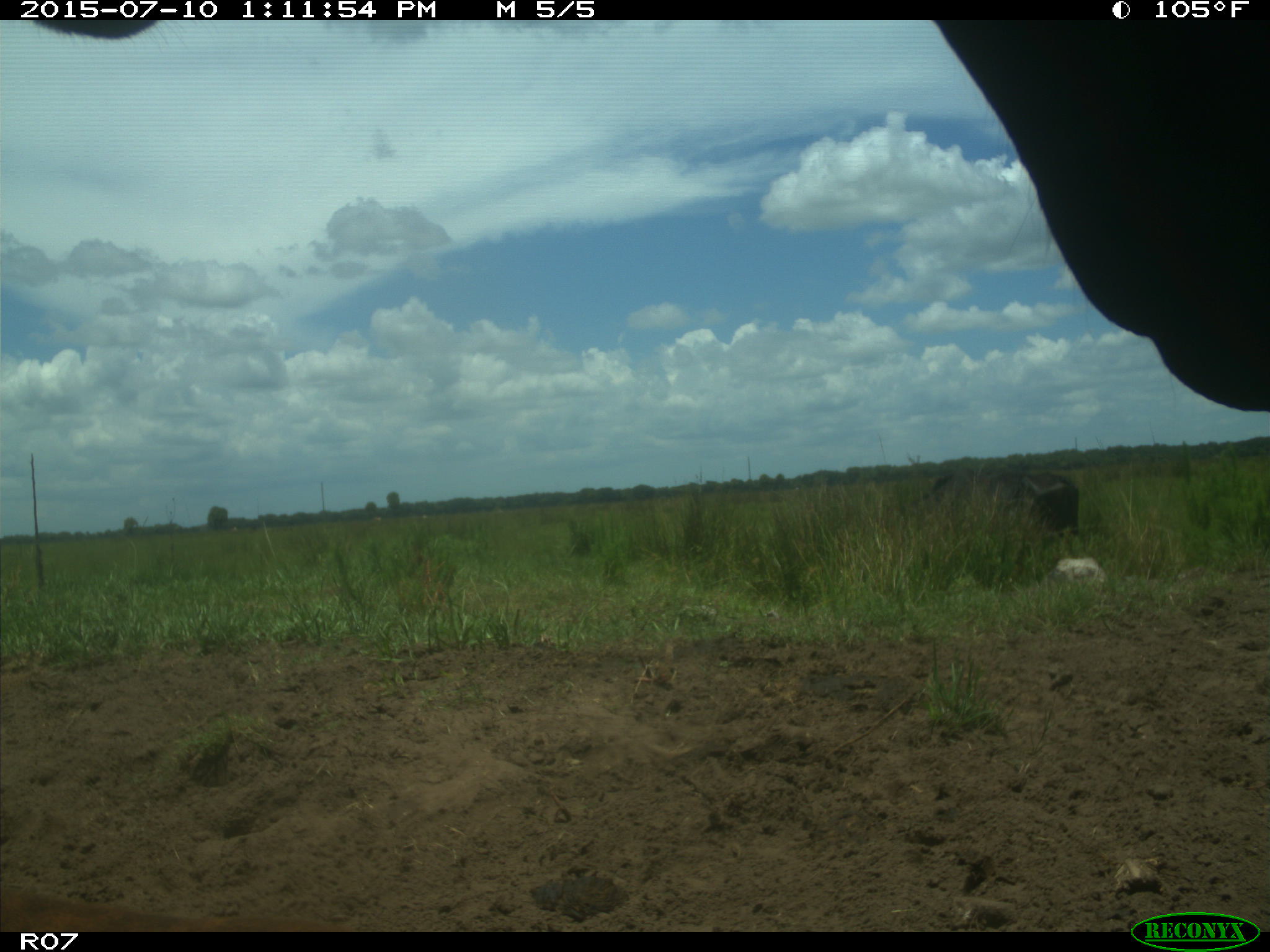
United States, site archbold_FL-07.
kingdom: Animalia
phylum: Chordata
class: Mammalia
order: Artiodactyla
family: Bovidae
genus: Bos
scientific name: Bos taurus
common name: domestic cow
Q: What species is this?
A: Bos taurus (domestic cow).